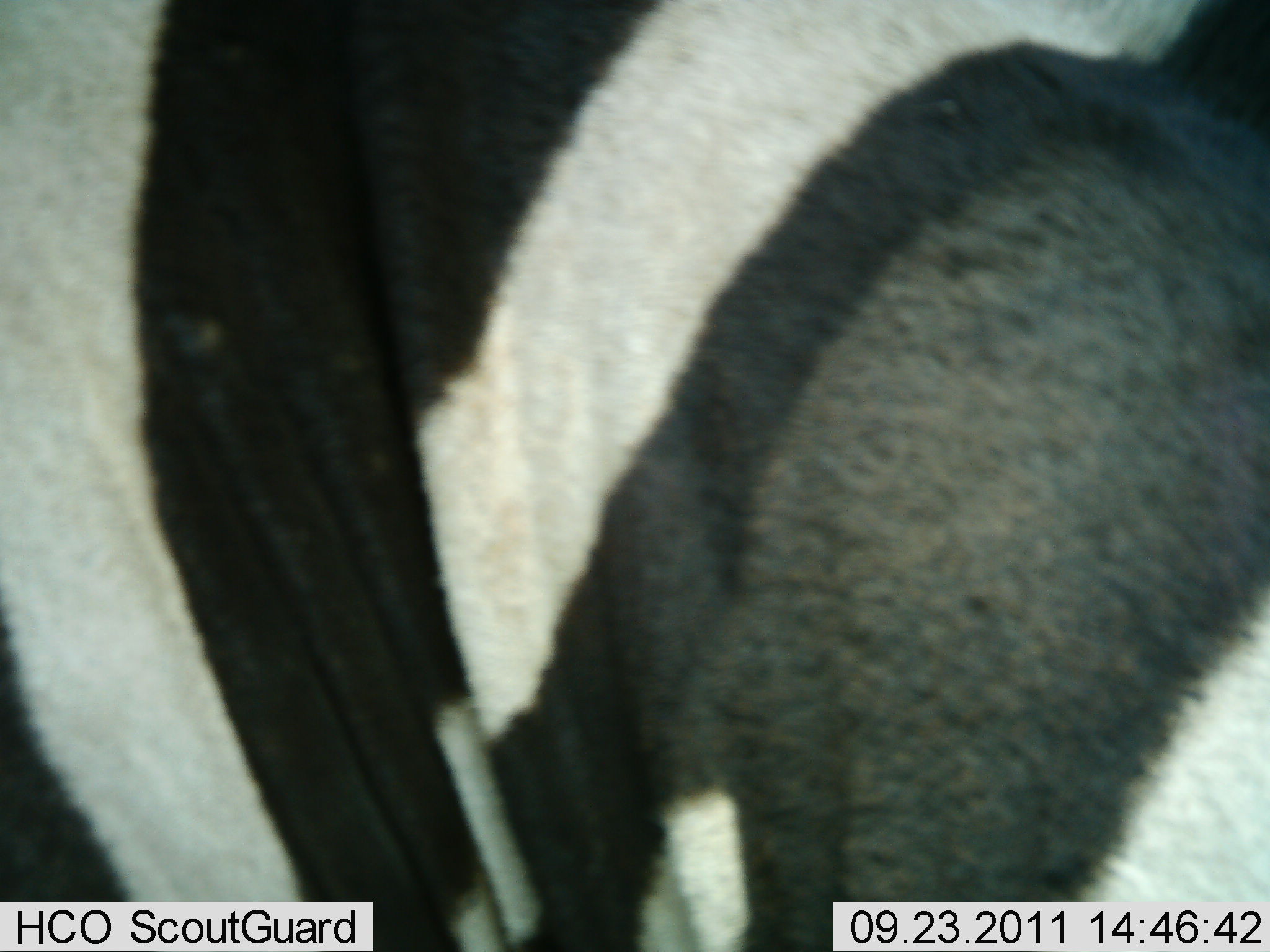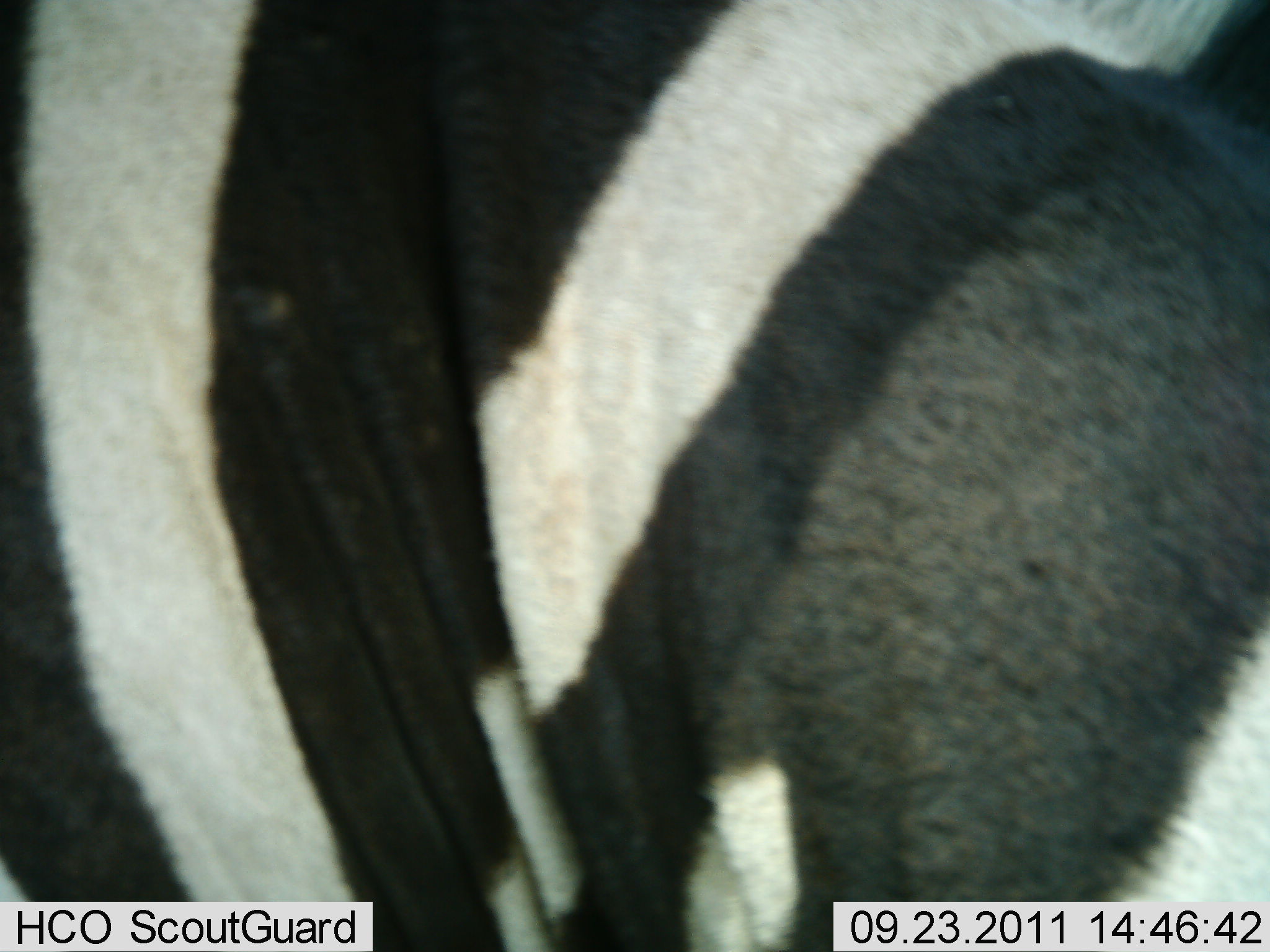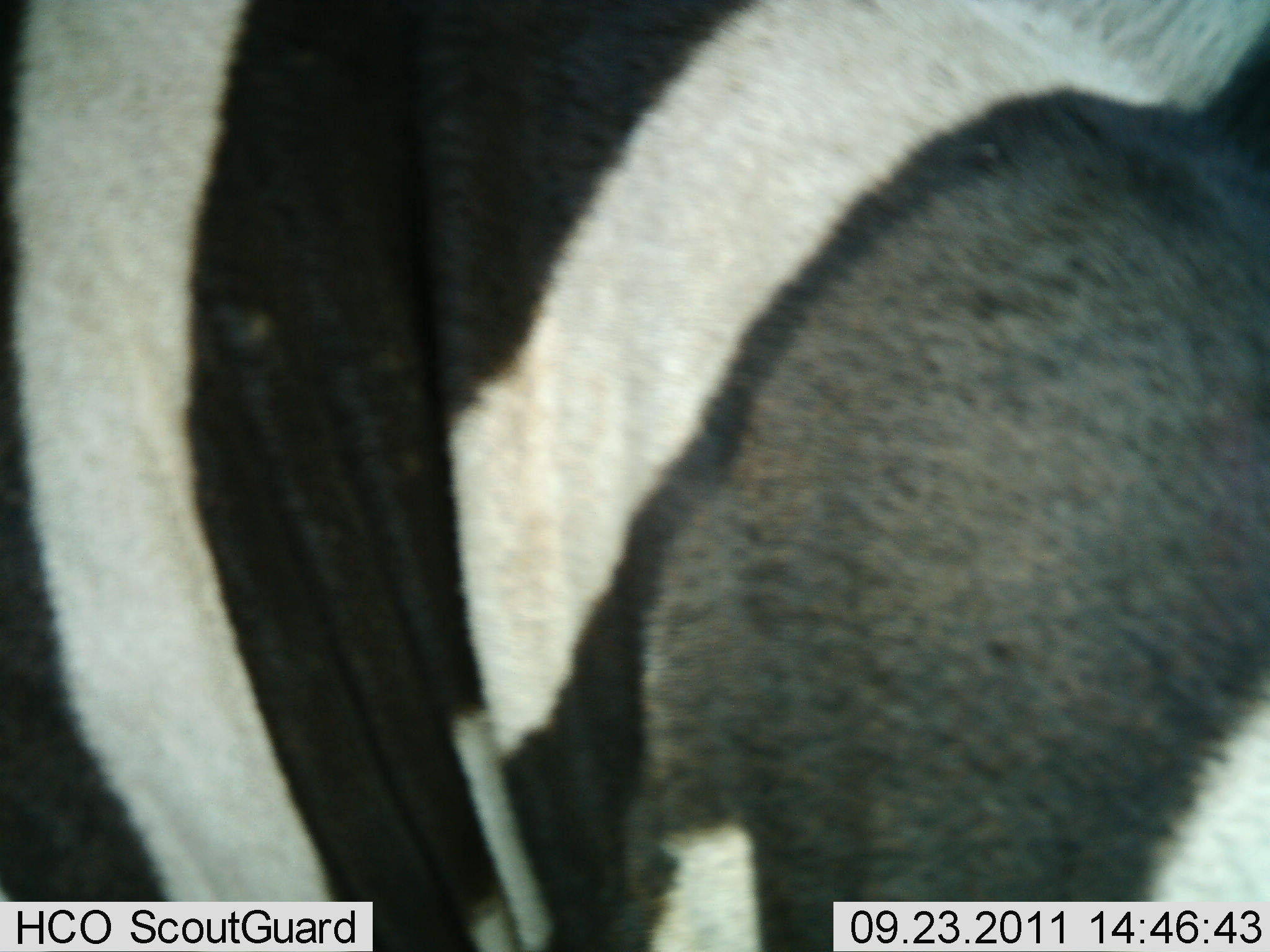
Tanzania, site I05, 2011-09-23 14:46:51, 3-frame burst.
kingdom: Animalia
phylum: Chordata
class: Mammalia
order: Perissodactyla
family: Equidae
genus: Equus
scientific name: Equus quagga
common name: plains zebra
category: zebra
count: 1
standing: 77%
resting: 0%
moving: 23%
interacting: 0%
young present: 0%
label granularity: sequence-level